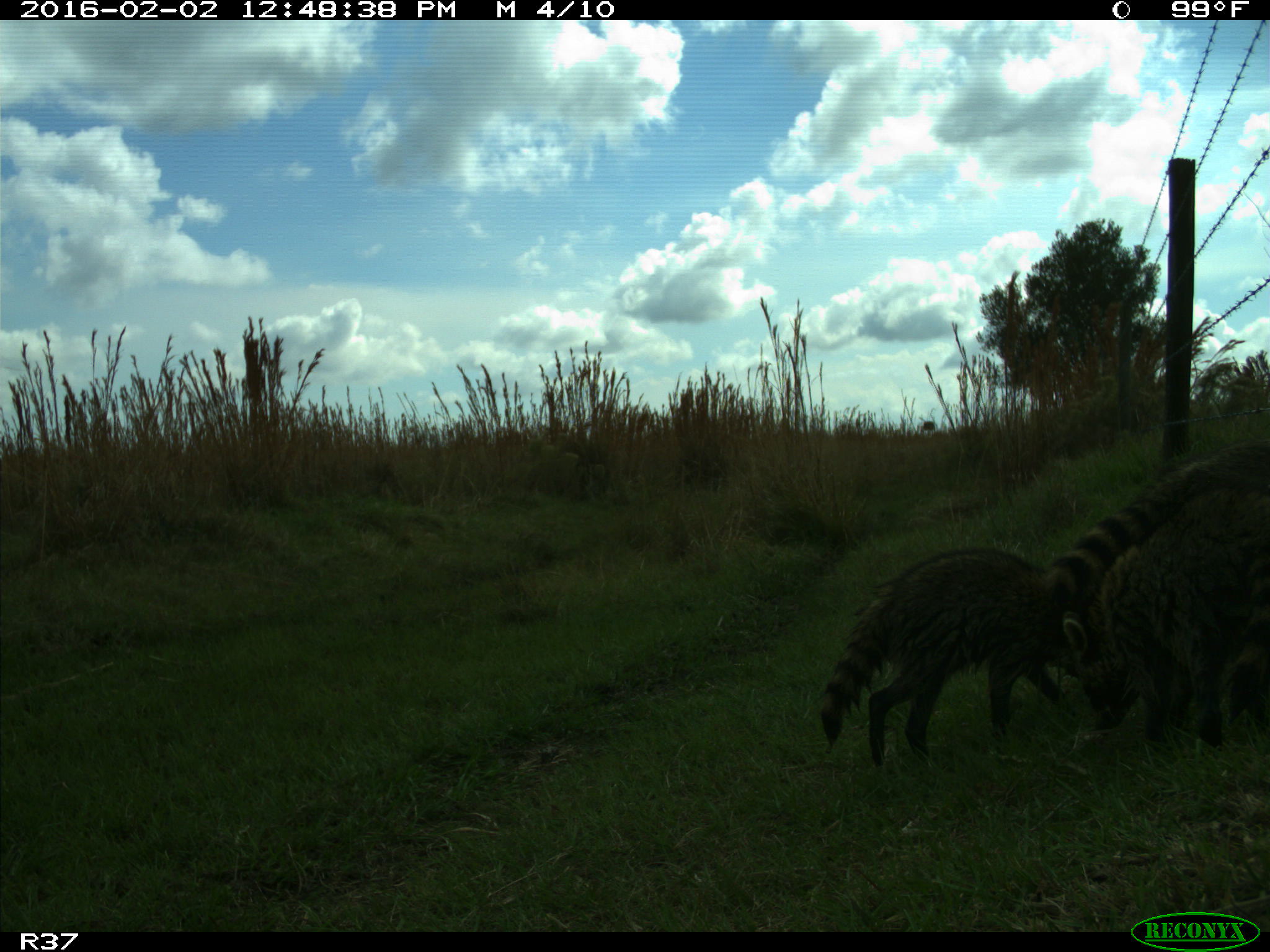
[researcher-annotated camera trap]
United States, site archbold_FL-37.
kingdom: Animalia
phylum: Chordata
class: Mammalia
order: Carnivora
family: Procyonidae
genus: Procyon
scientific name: Procyon lotor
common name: common raccoon